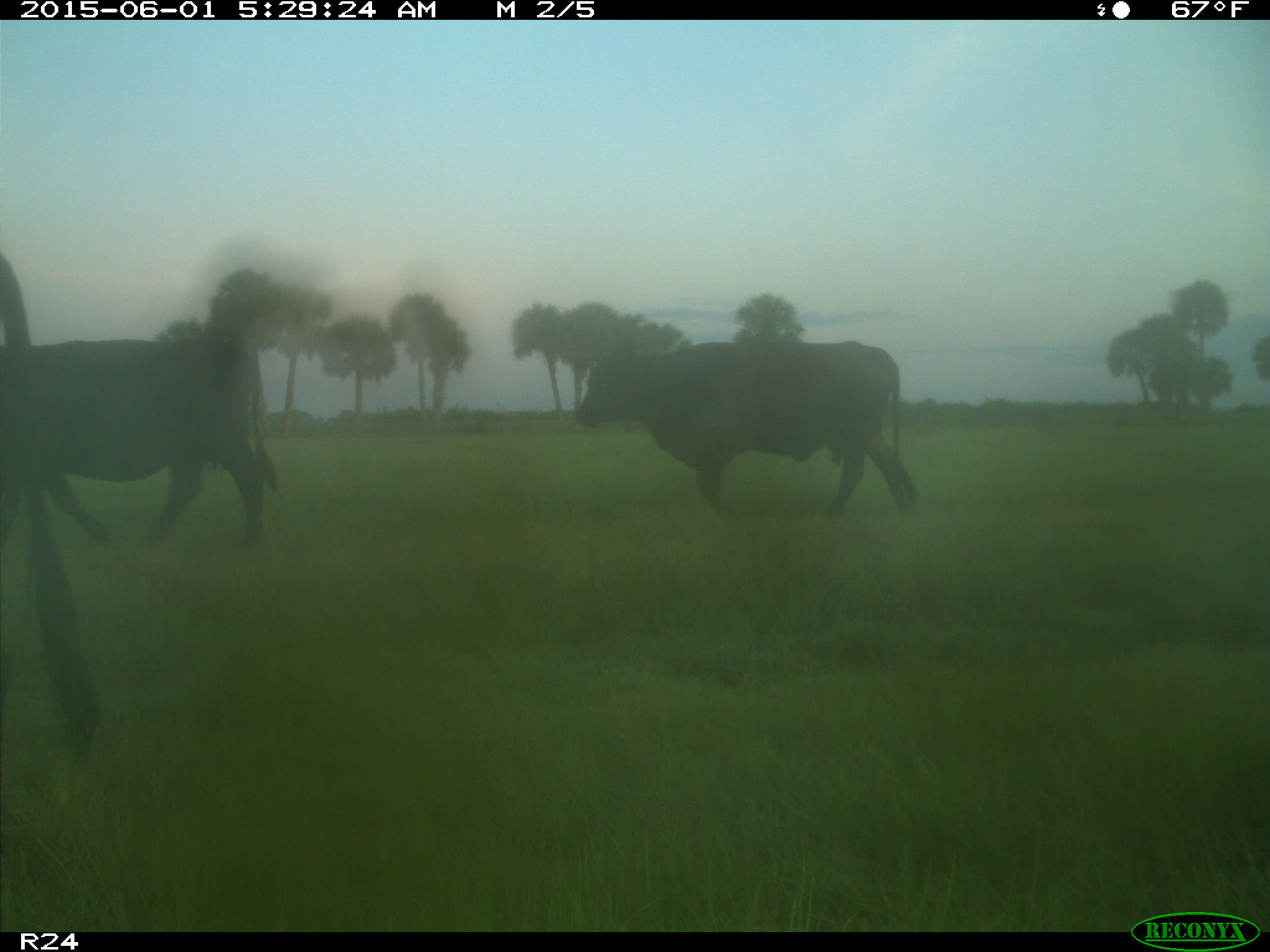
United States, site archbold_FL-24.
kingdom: Animalia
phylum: Chordata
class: Mammalia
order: Artiodactyla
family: Bovidae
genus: Bos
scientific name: Bos taurus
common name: domestic cow